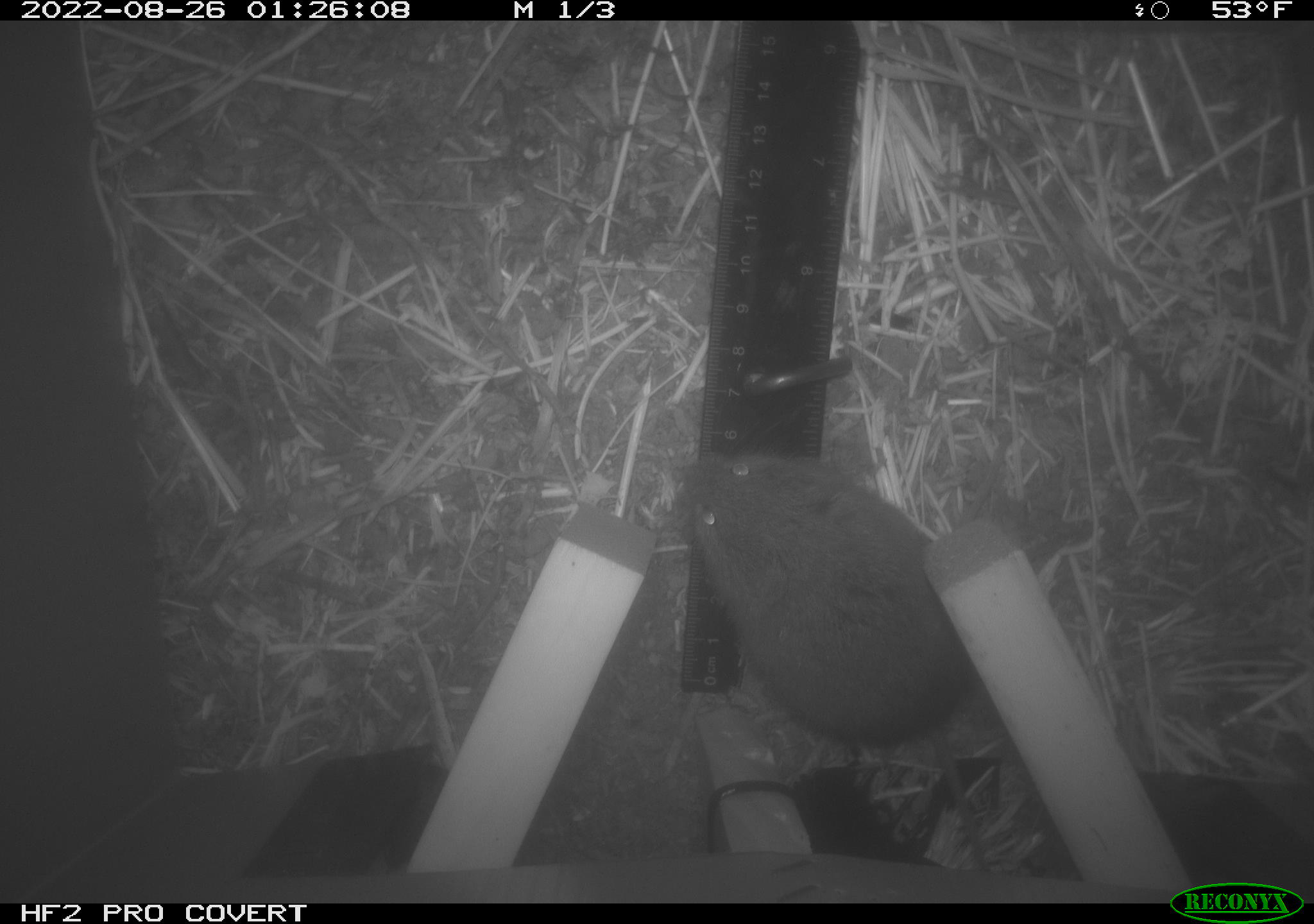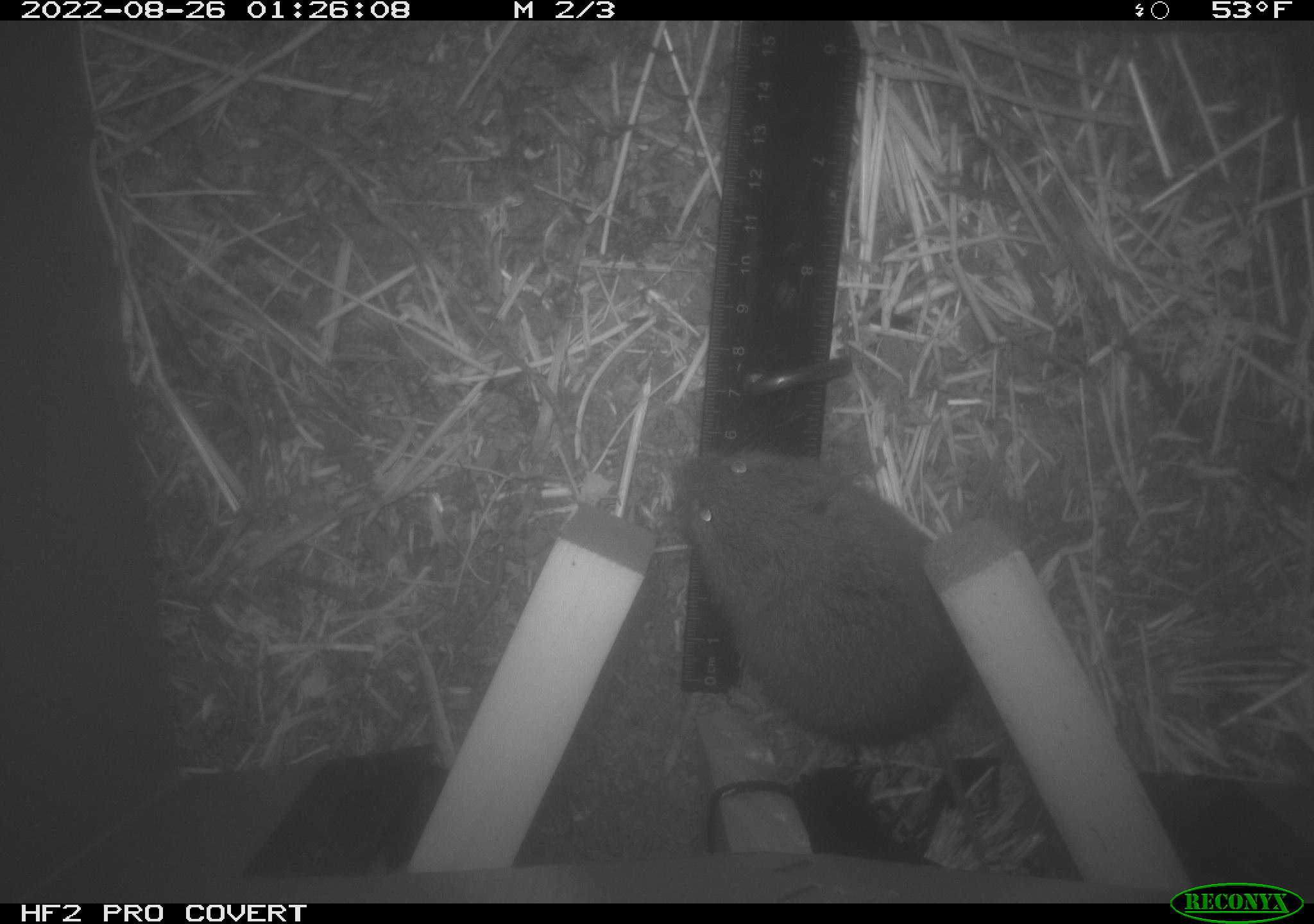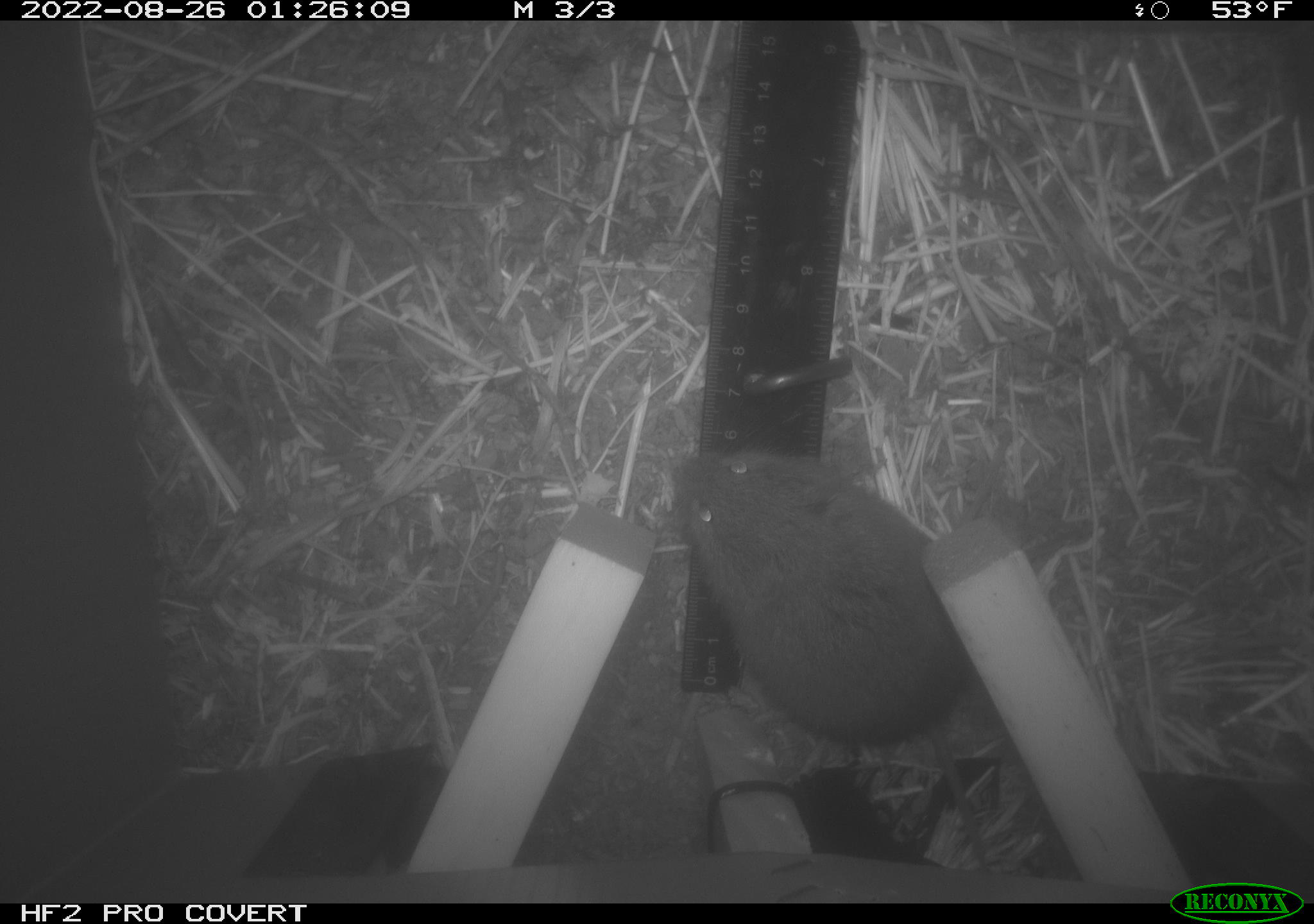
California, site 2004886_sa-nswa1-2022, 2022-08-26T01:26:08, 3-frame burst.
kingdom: Animalia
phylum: Chordata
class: Mammalia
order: Rodentia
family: Cricetidae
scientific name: Cricetidae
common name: hamsters, voles, lemmings, and allies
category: cricetidae family